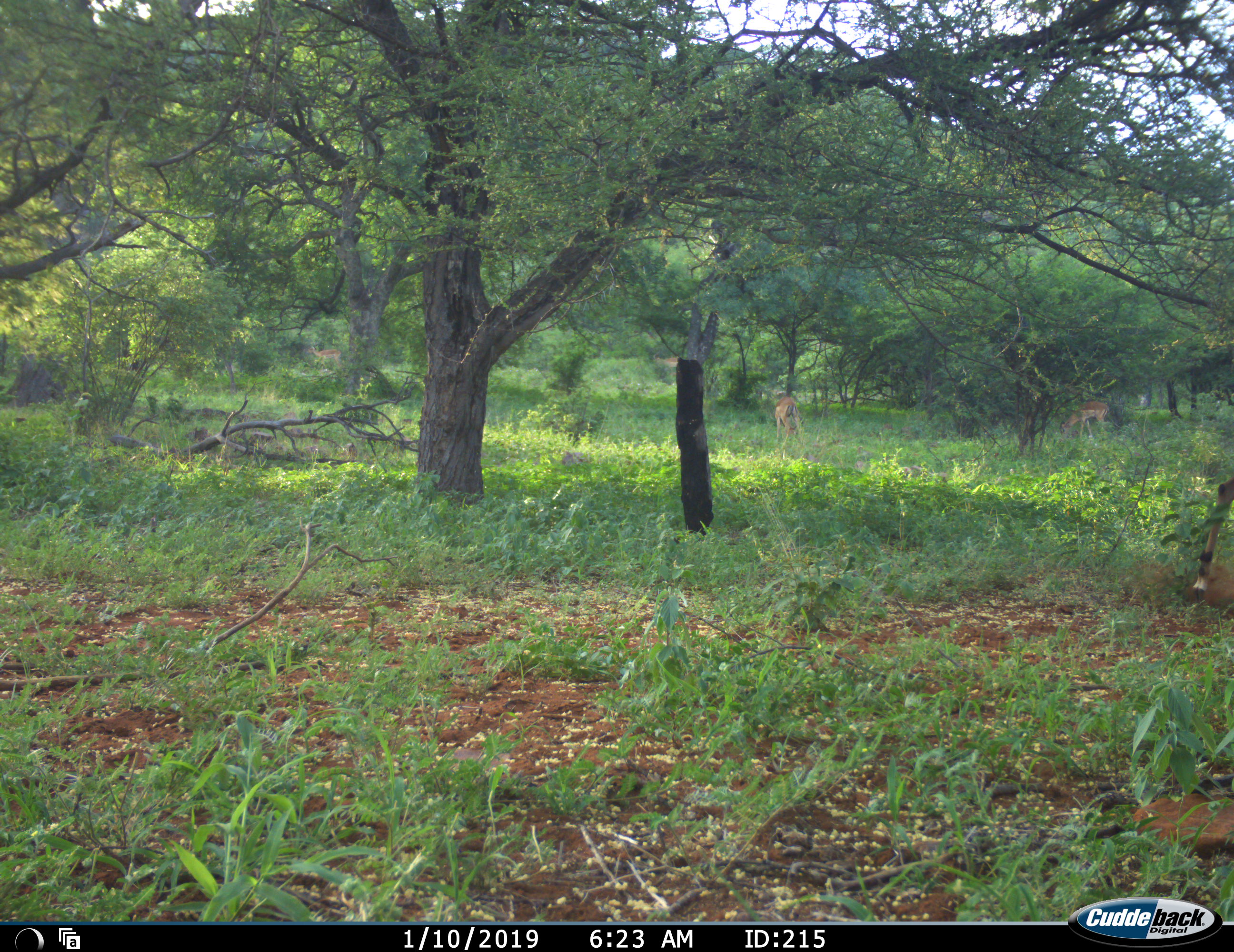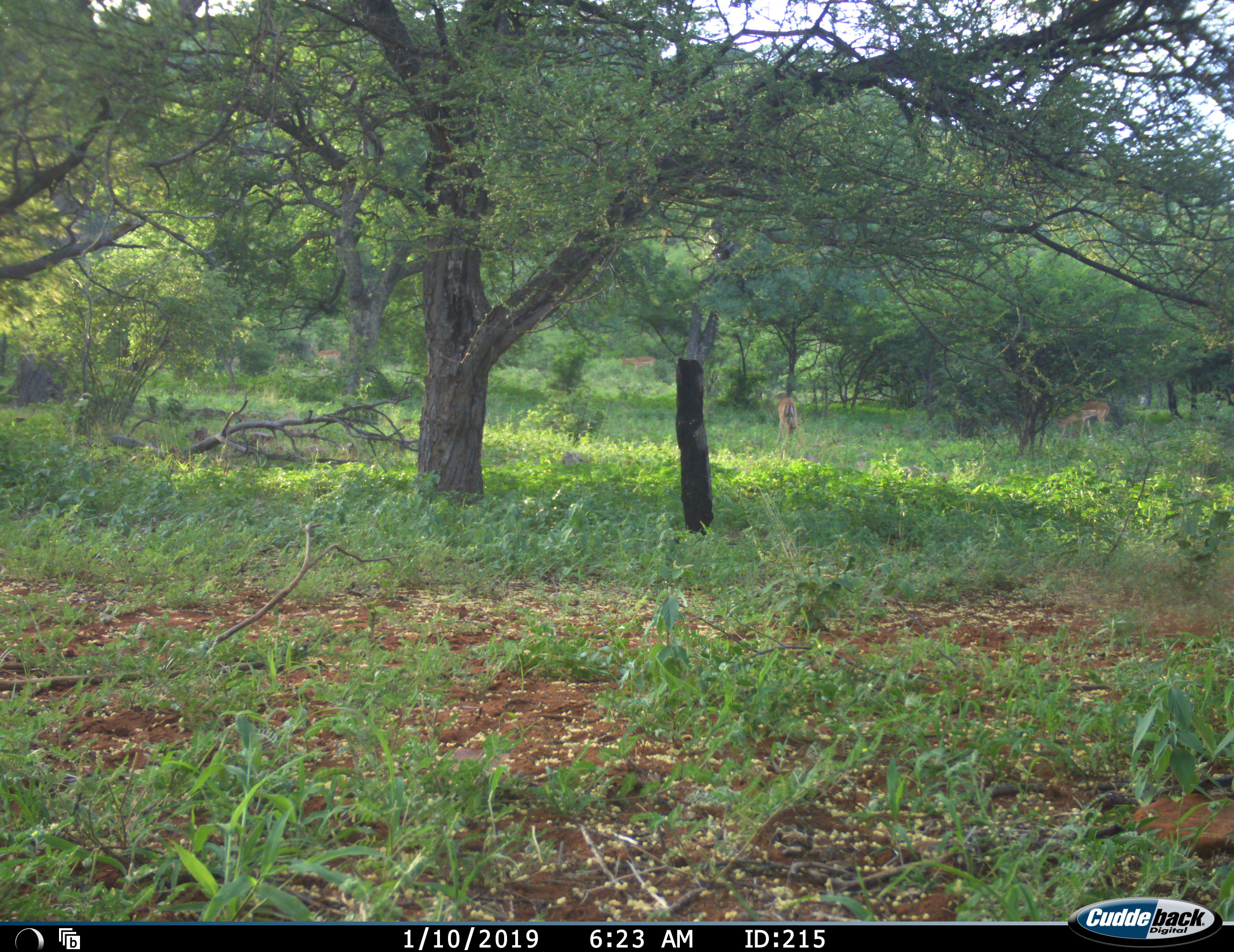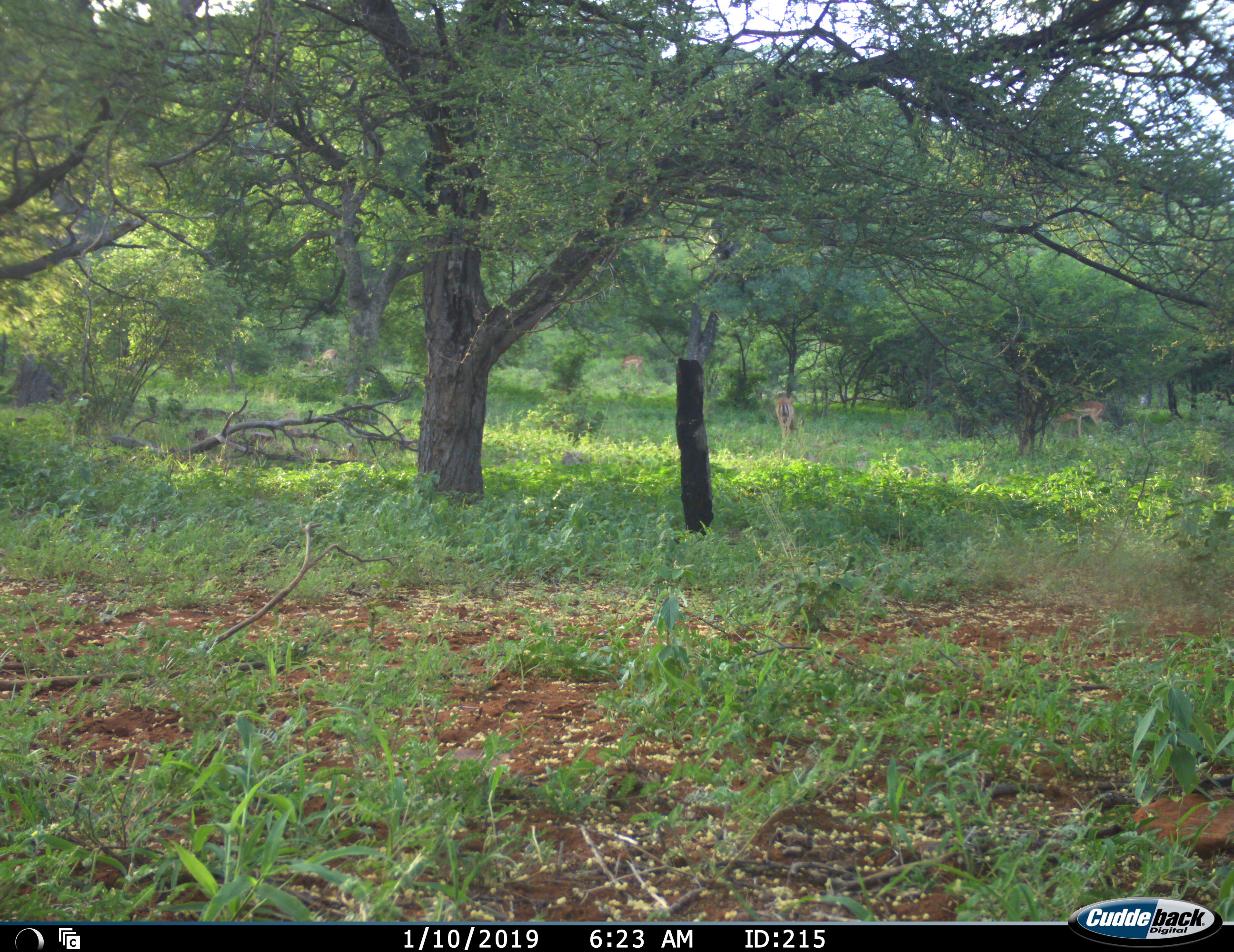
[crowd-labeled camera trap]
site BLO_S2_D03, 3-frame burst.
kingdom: Animalia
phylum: Chordata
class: Mammalia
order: Artiodactyla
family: Bovidae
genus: Aepyceros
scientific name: Aepyceros melampus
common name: impala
Impala (Aepyceros melampus), count 5. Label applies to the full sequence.